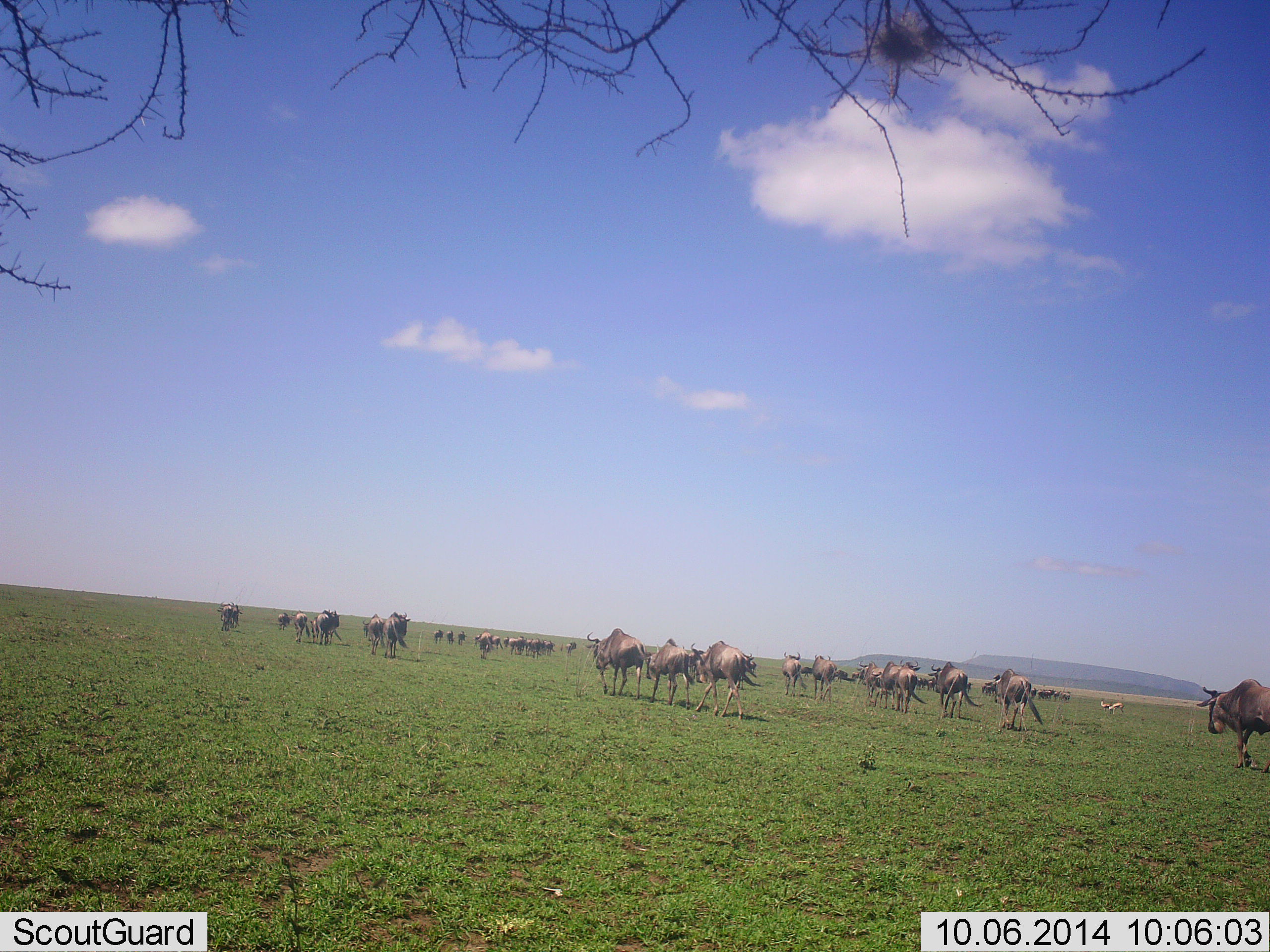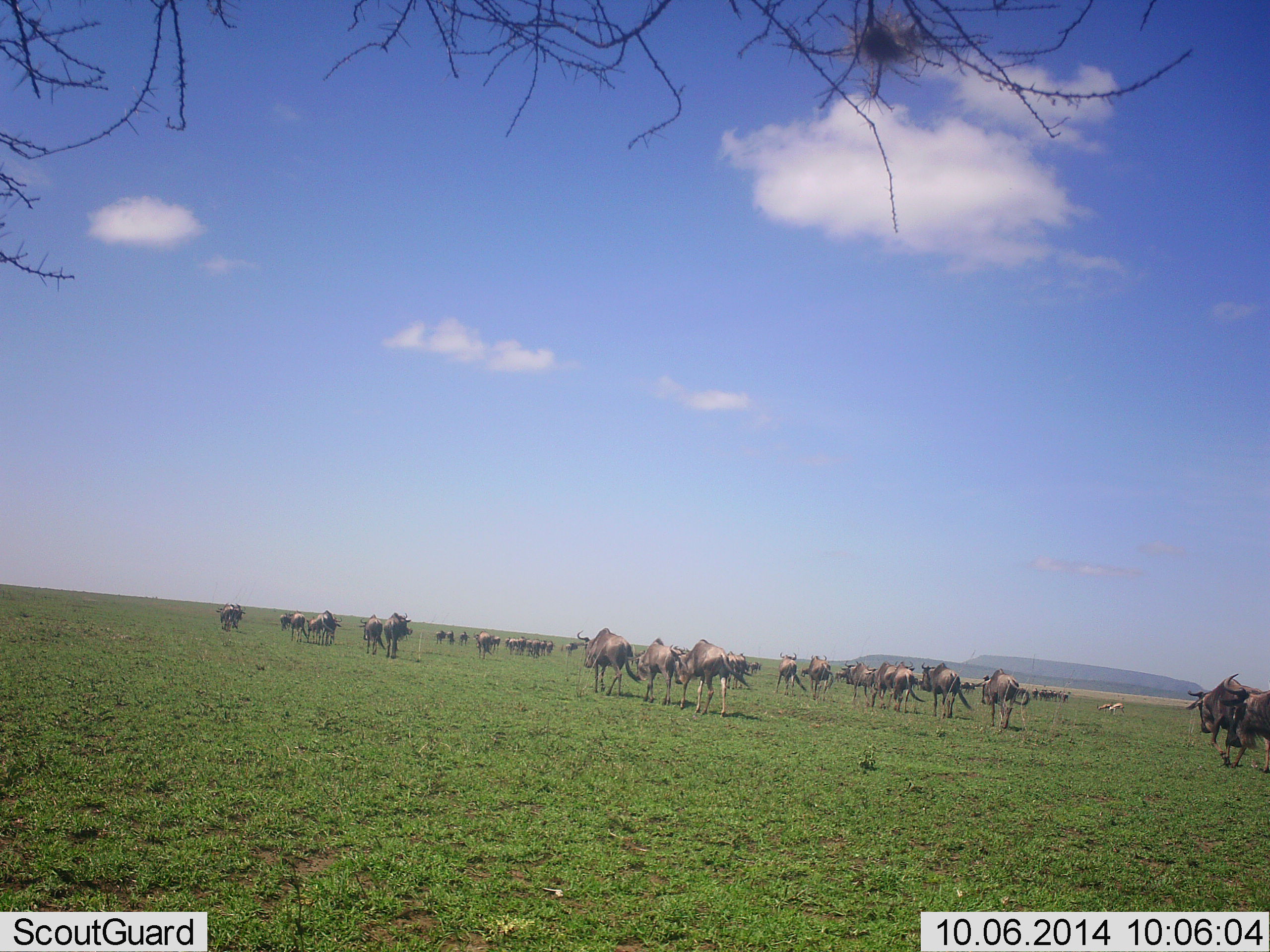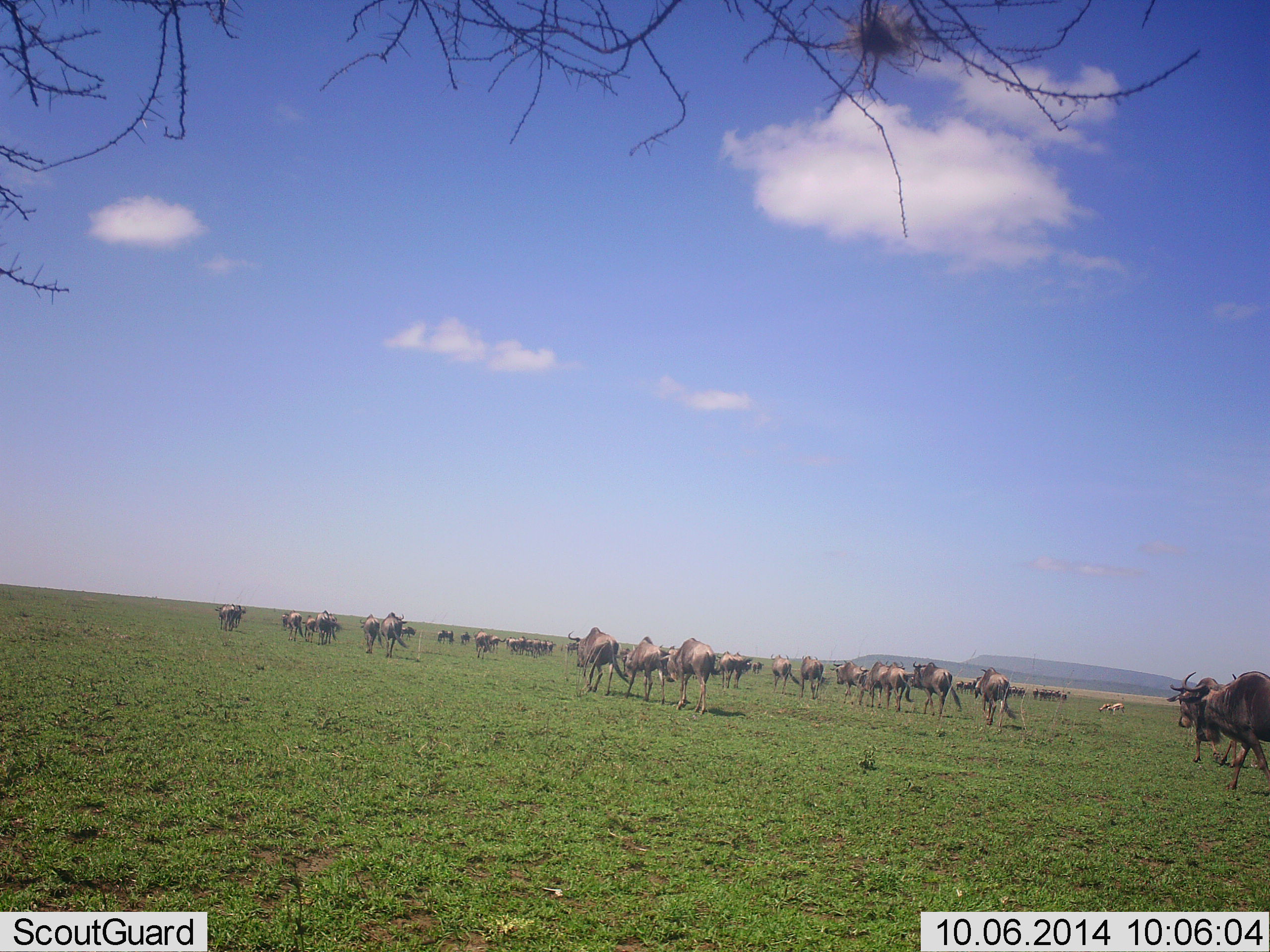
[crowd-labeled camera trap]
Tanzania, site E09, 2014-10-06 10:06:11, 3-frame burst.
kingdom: Animalia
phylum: Chordata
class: Mammalia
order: Artiodactyla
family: Bovidae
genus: Connochaetes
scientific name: Connochaetes taurinus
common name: blue wildebeest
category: wildebeest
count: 51+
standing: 0%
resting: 0%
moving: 100%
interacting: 0%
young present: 0%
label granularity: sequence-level